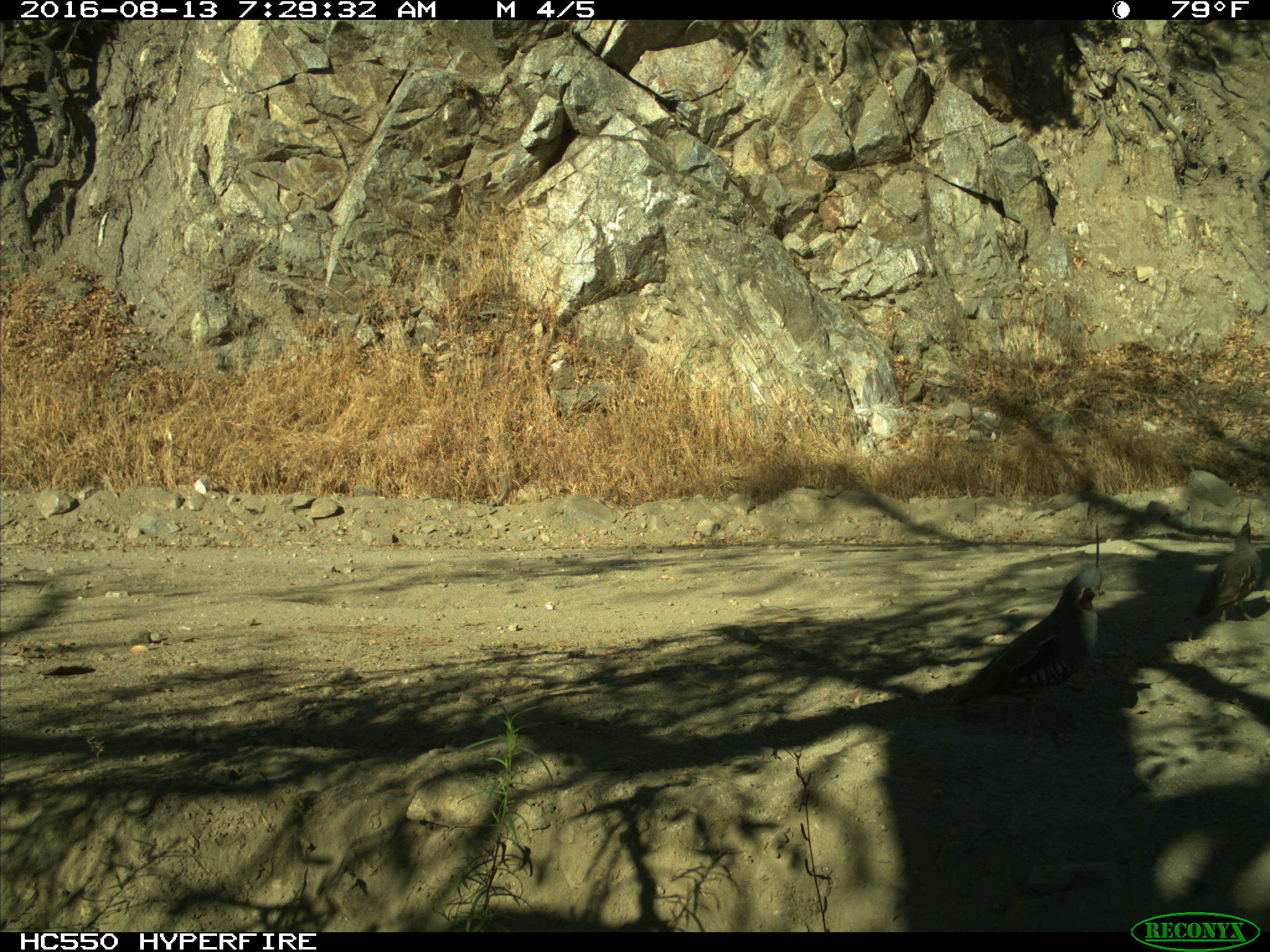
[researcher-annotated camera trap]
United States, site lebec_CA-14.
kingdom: Animalia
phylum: Chordata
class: Aves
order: Galliformes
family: Odontophoridae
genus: Callipepla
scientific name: Callipepla californica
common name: california quail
Callipepla californica (california quail).